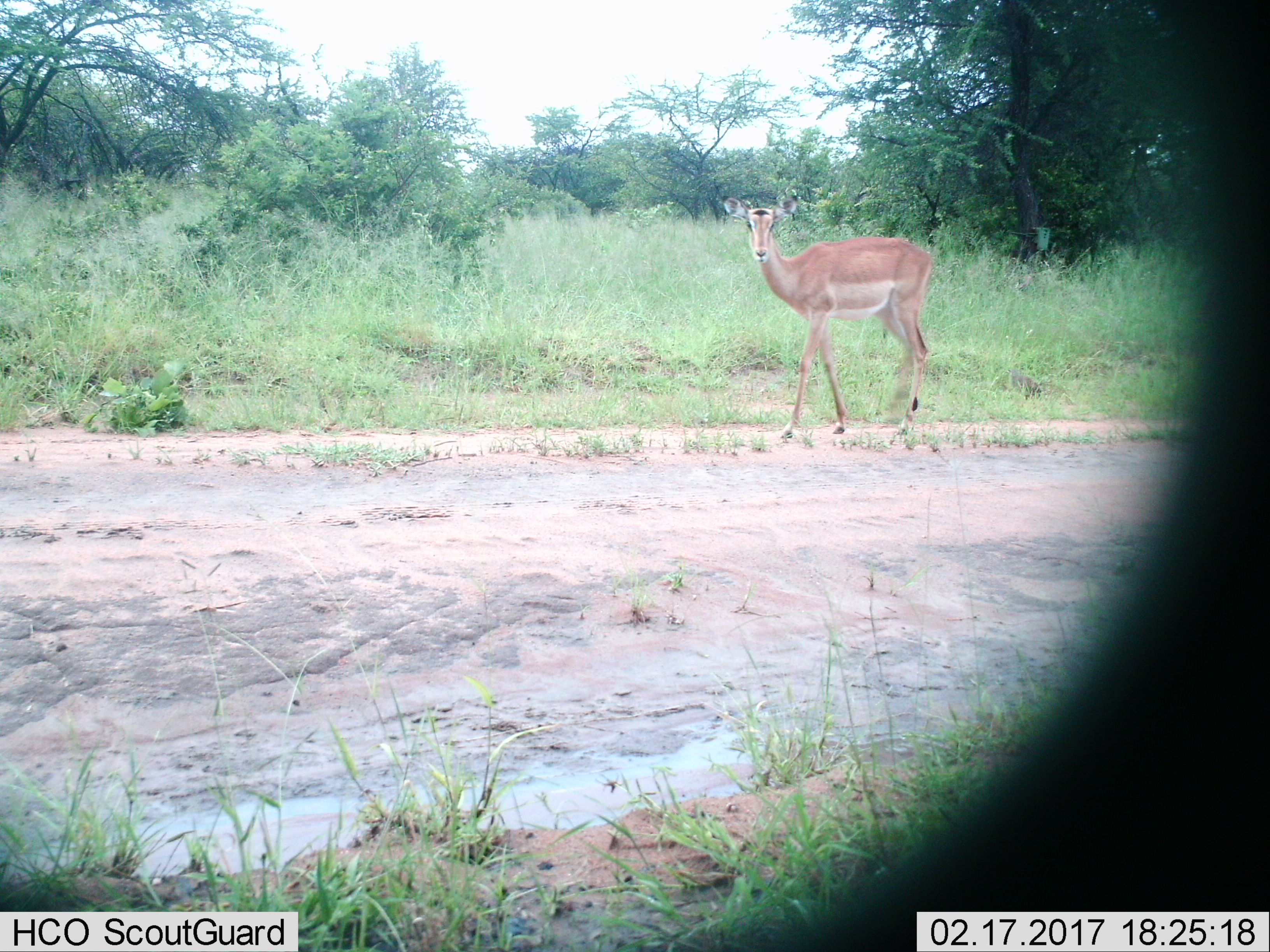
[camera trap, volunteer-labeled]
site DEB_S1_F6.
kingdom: Animalia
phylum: Chordata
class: Mammalia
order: Artiodactyla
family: Bovidae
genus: Aepyceros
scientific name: Aepyceros melampus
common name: impala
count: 1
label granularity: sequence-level